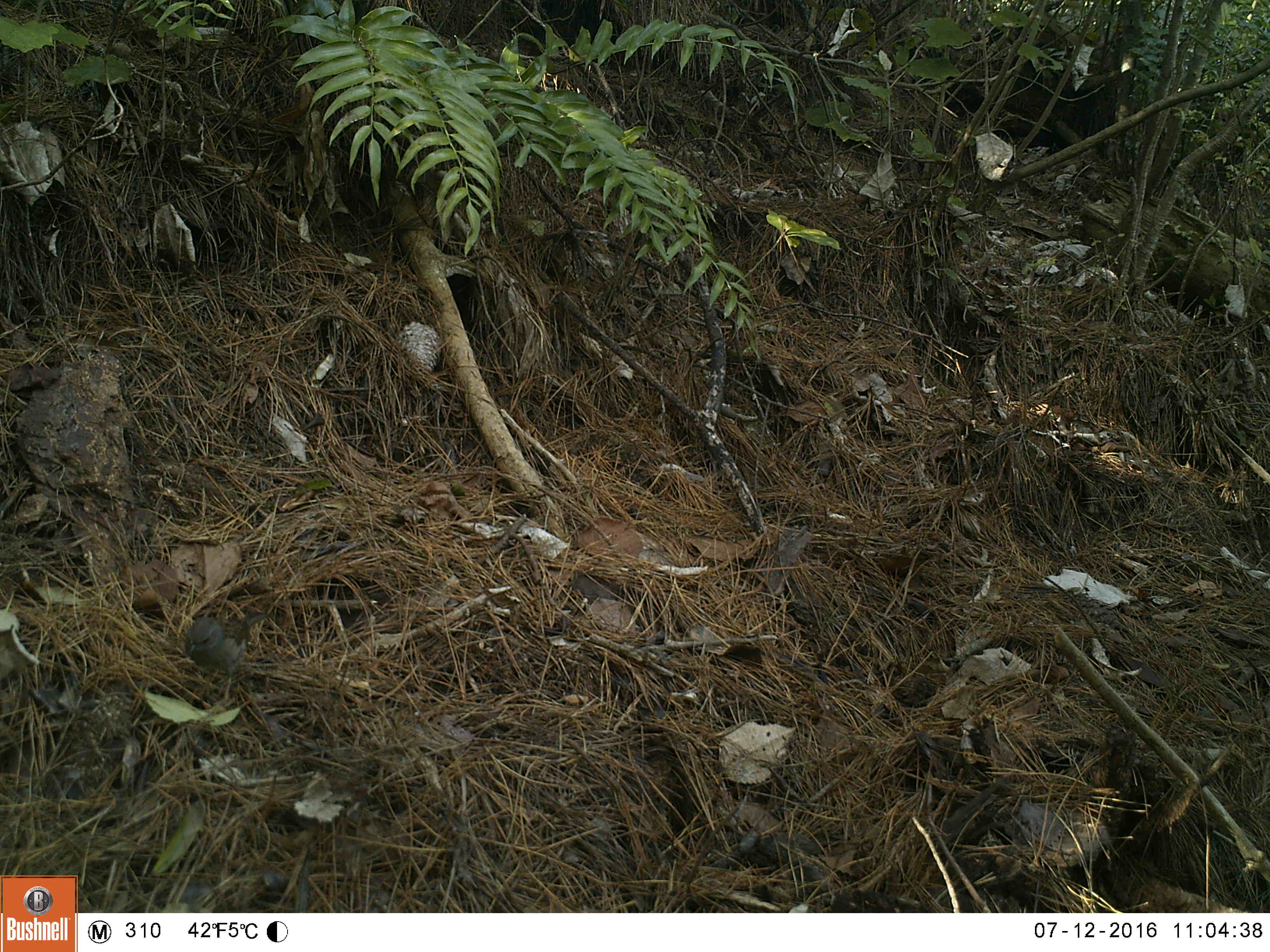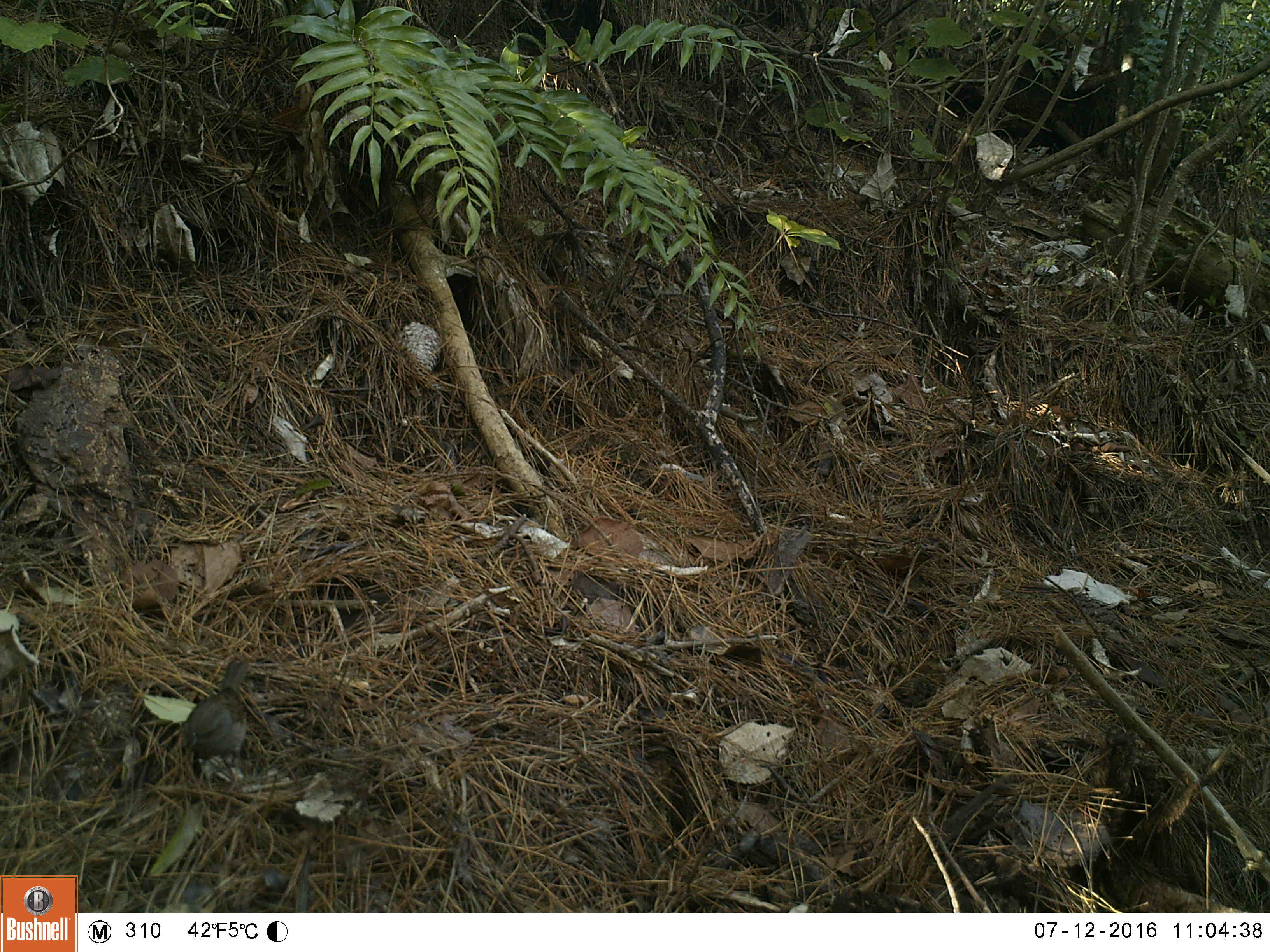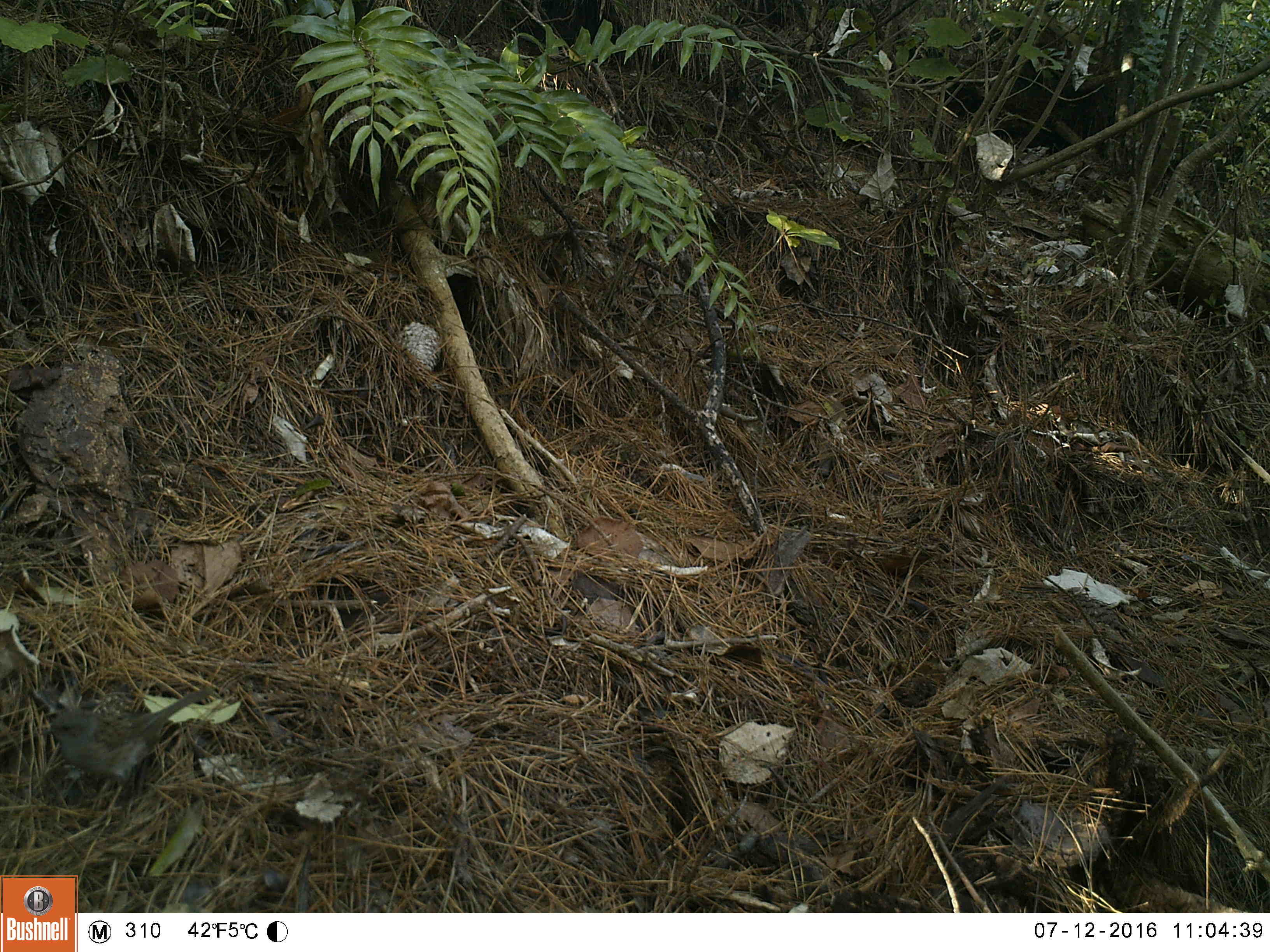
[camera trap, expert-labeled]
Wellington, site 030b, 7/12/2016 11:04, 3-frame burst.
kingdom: Animalia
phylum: Chordata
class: Aves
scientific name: Aves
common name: bird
Bird (Aves).